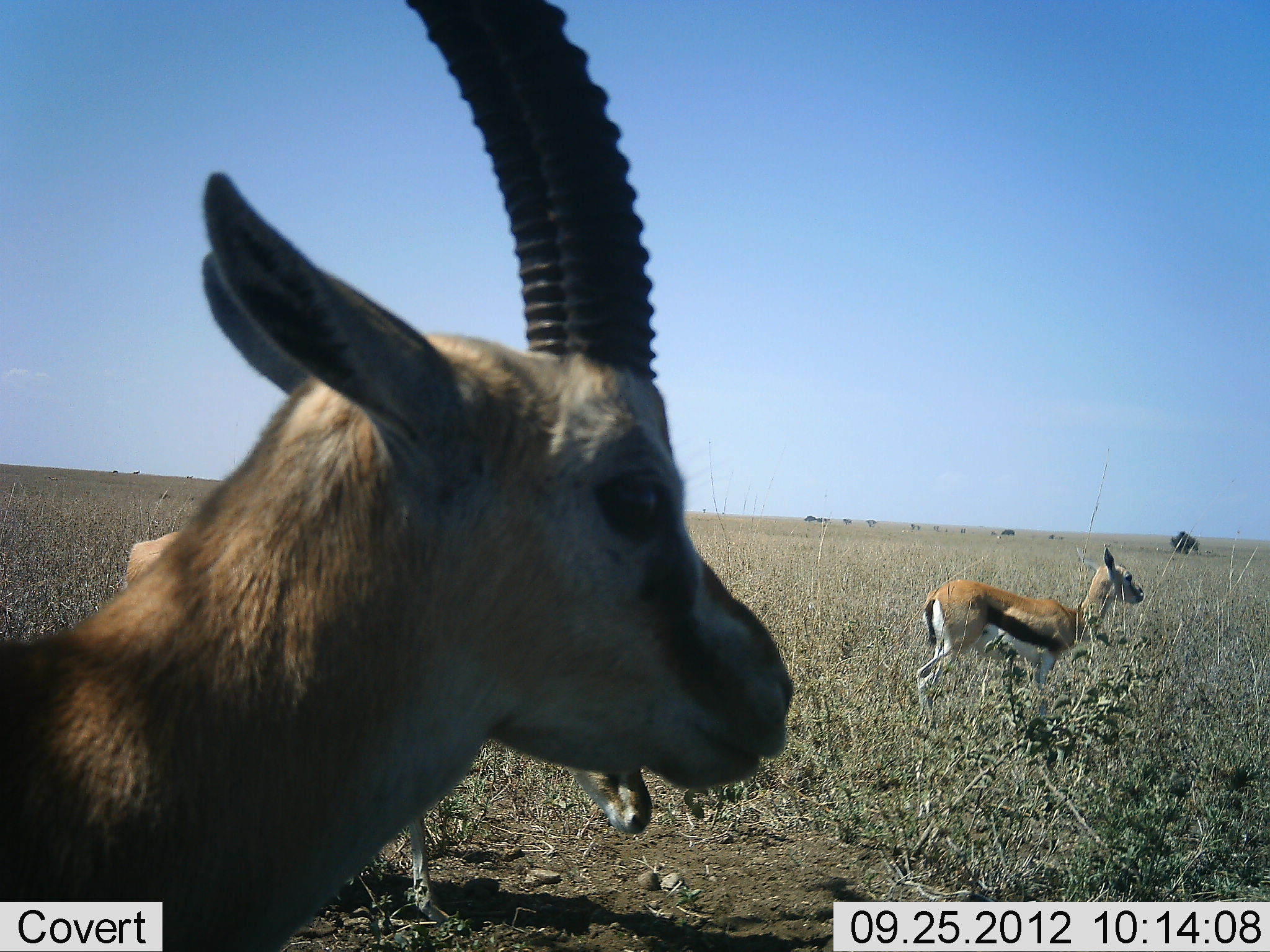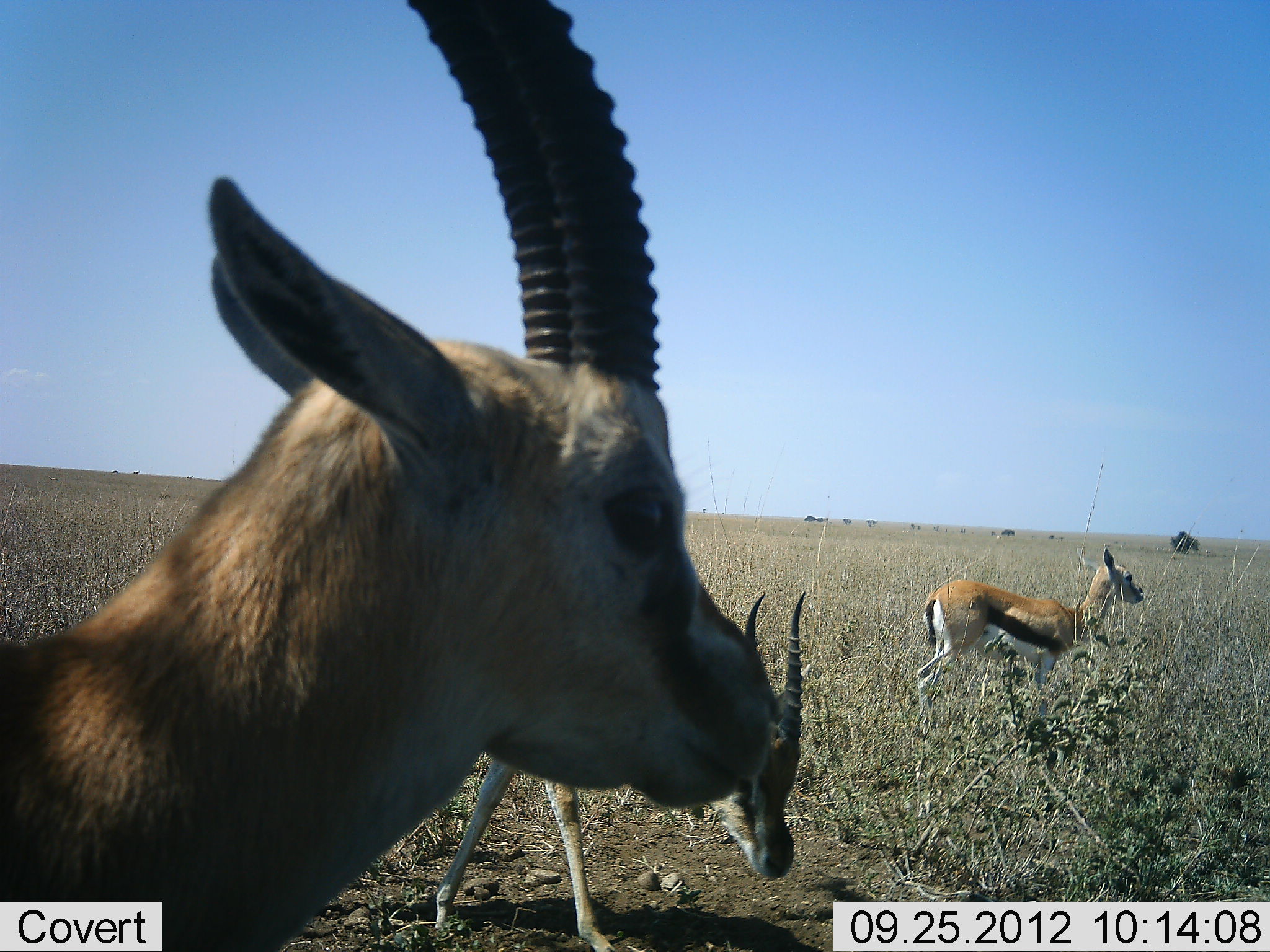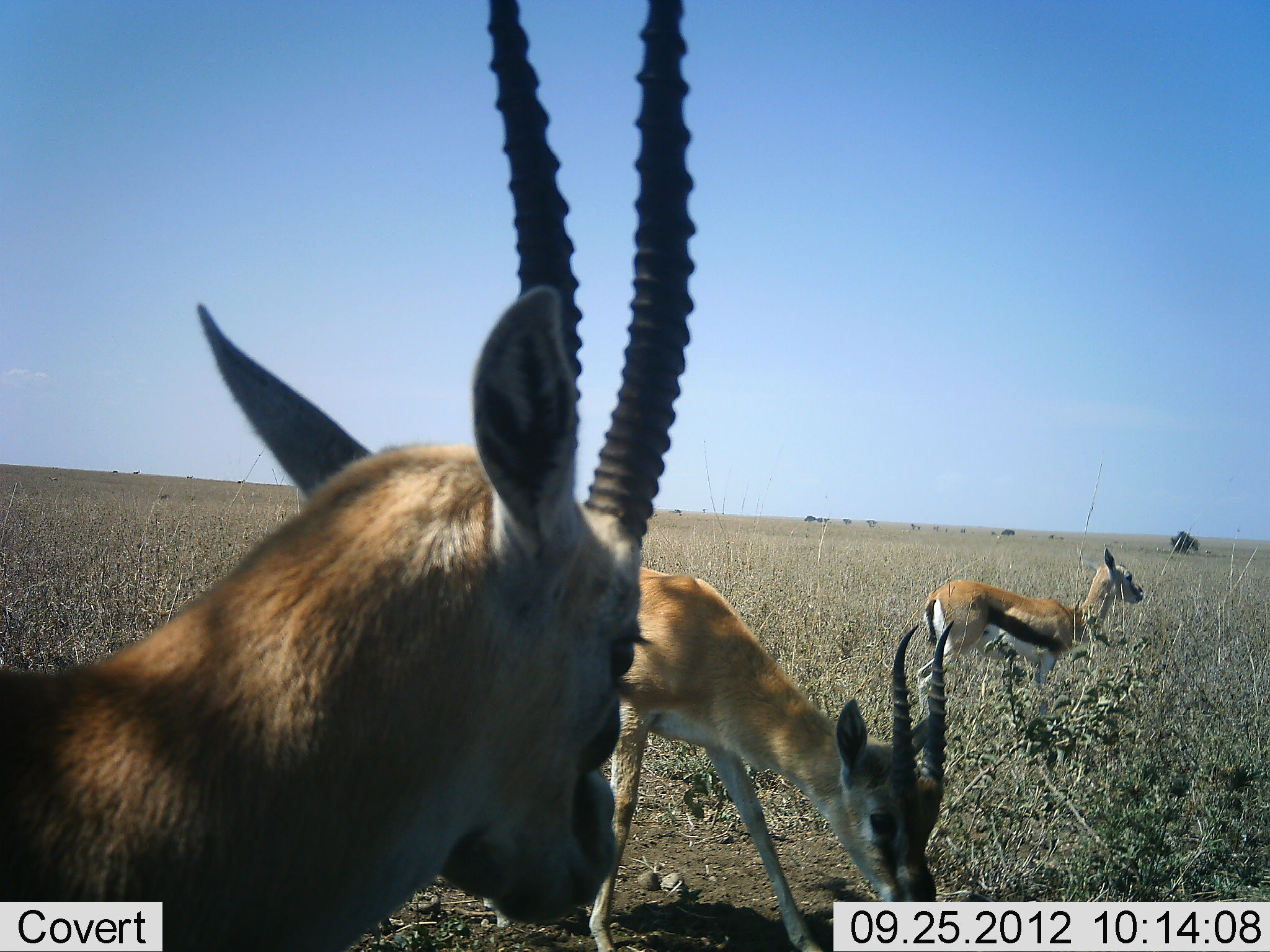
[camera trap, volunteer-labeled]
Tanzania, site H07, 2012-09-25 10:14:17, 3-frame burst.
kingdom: Animalia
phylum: Chordata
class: Mammalia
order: Artiodactyla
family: Bovidae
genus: Eudorcas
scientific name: Eudorcas thomsonii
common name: thomson's gazelle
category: gazellethomsons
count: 3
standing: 70%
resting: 10%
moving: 50%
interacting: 0%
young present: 0%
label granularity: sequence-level